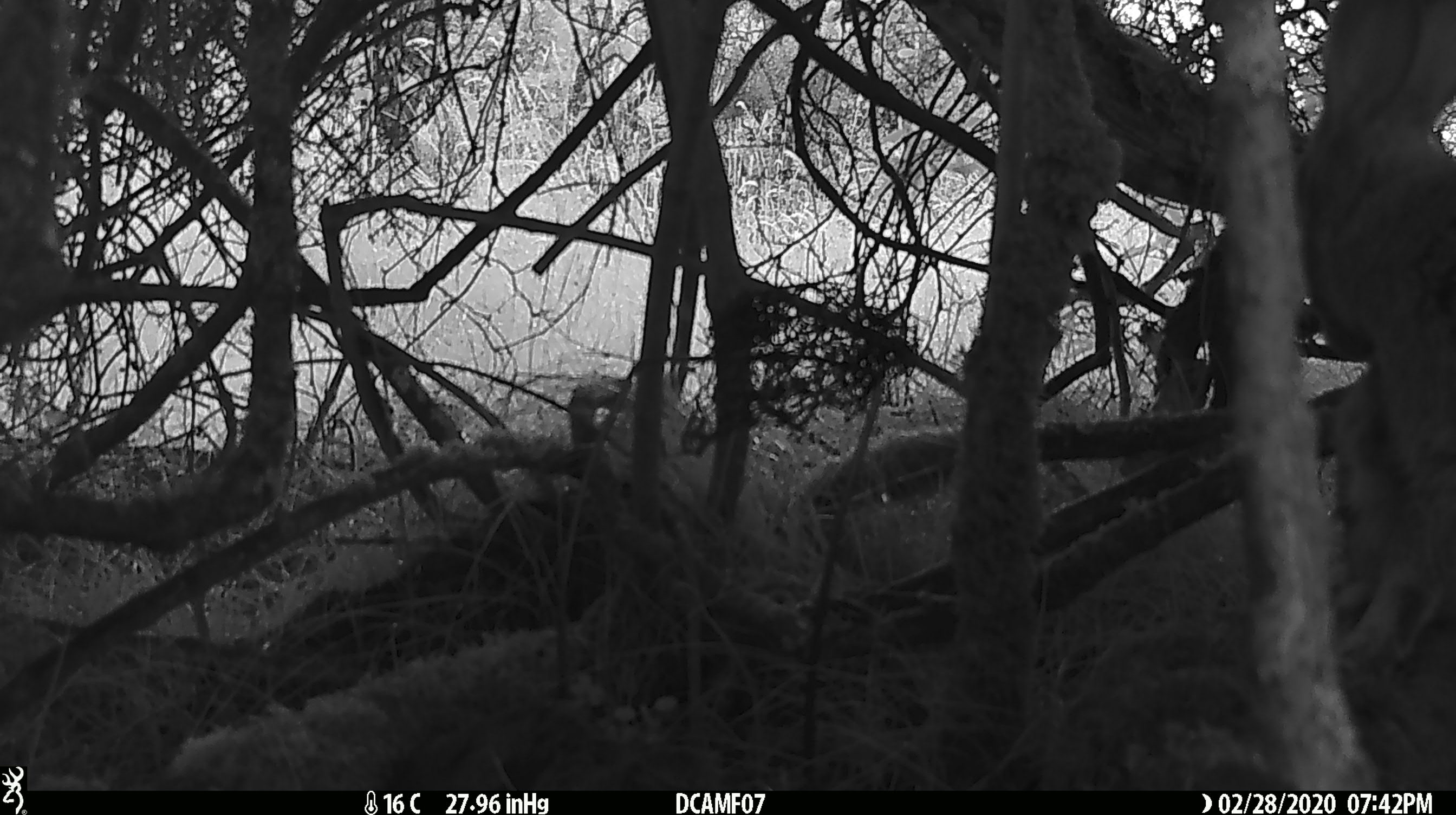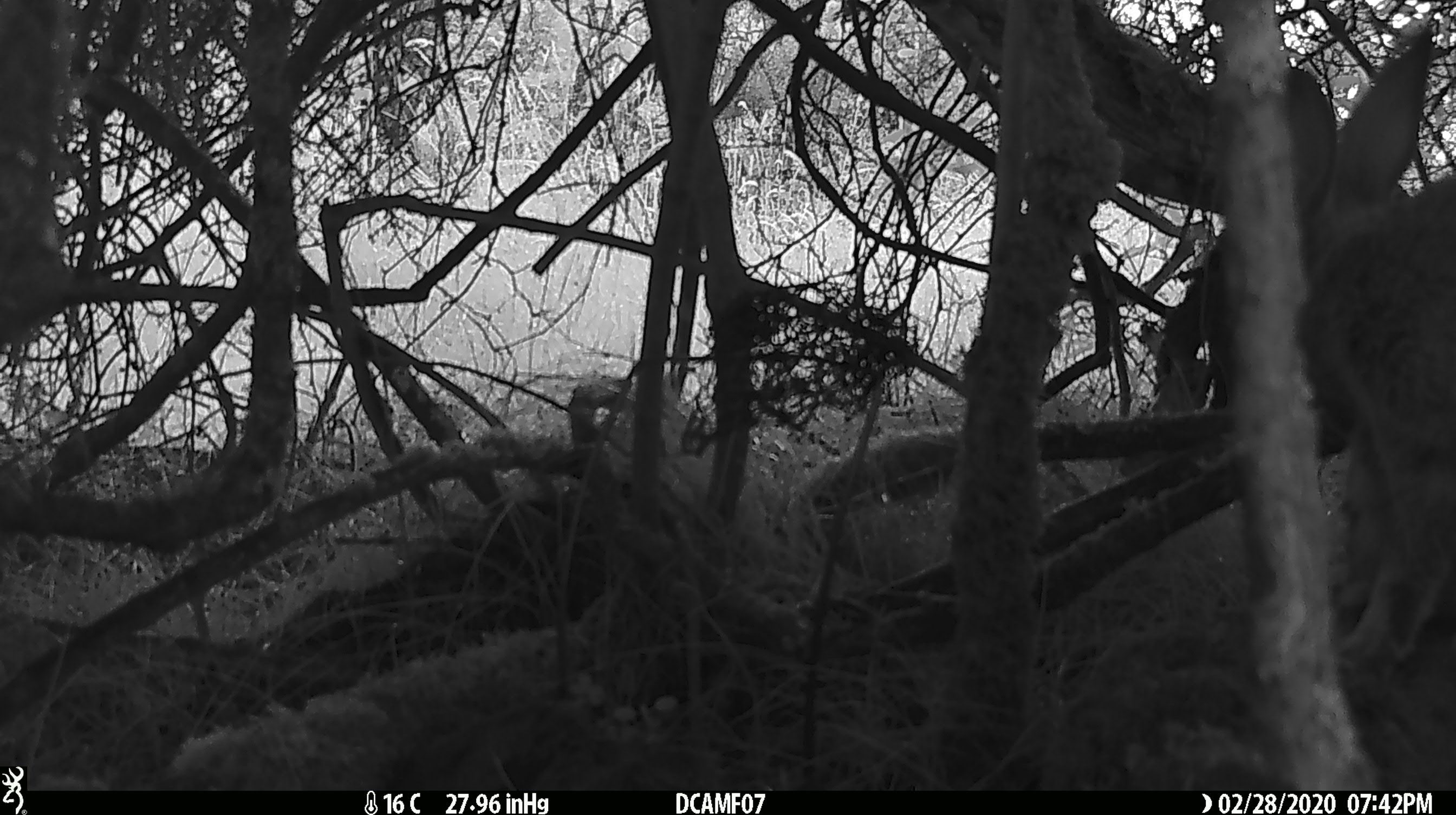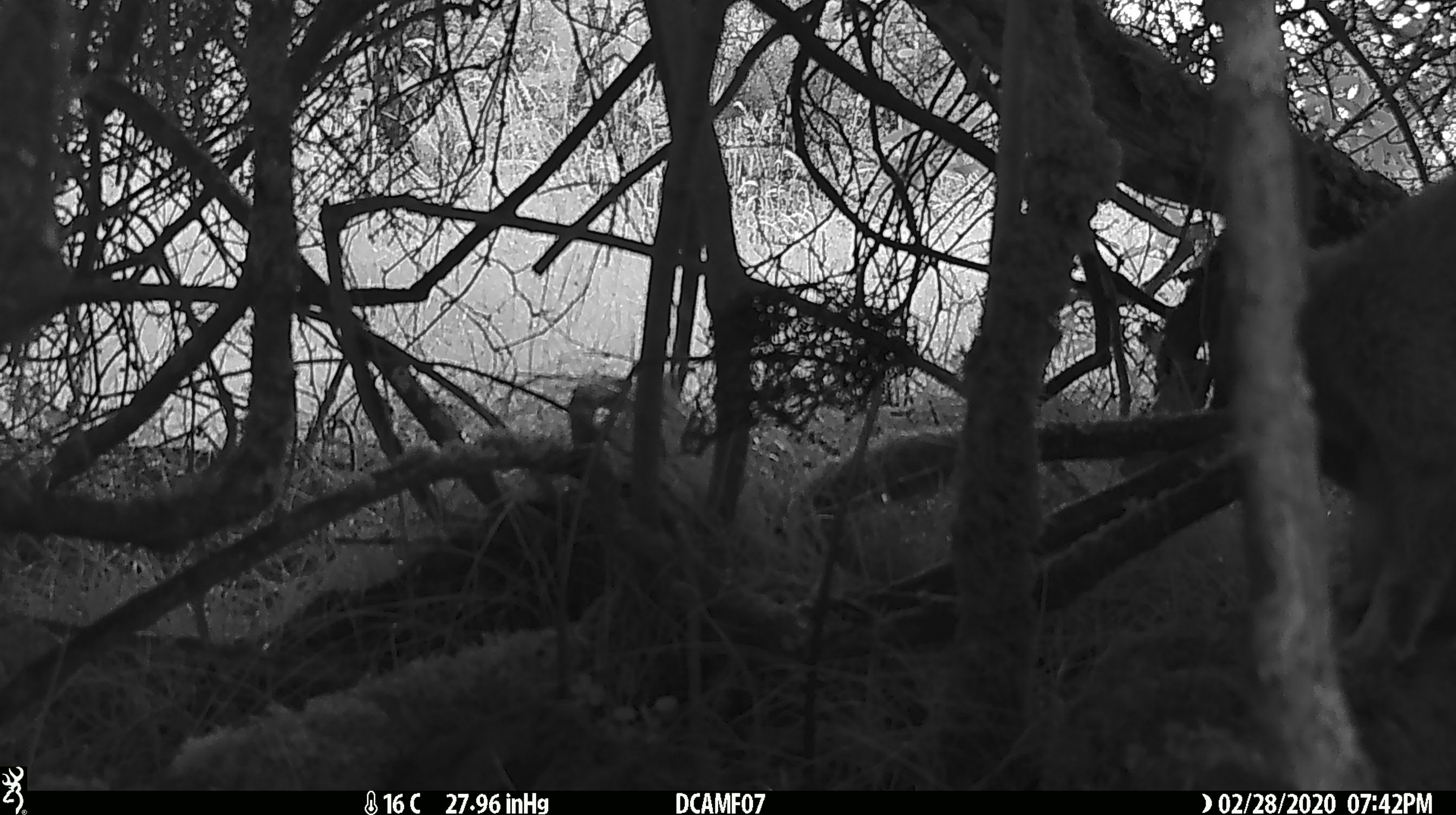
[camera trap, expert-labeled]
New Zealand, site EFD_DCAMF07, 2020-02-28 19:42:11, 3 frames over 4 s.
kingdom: Animalia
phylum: Chordata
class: Mammalia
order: Lagomorpha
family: Leporidae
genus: Oryctolagus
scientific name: Oryctolagus cuniculus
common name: european rabbit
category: rabbit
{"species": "rabbit (european rabbit) (Oryctolagus cuniculus)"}